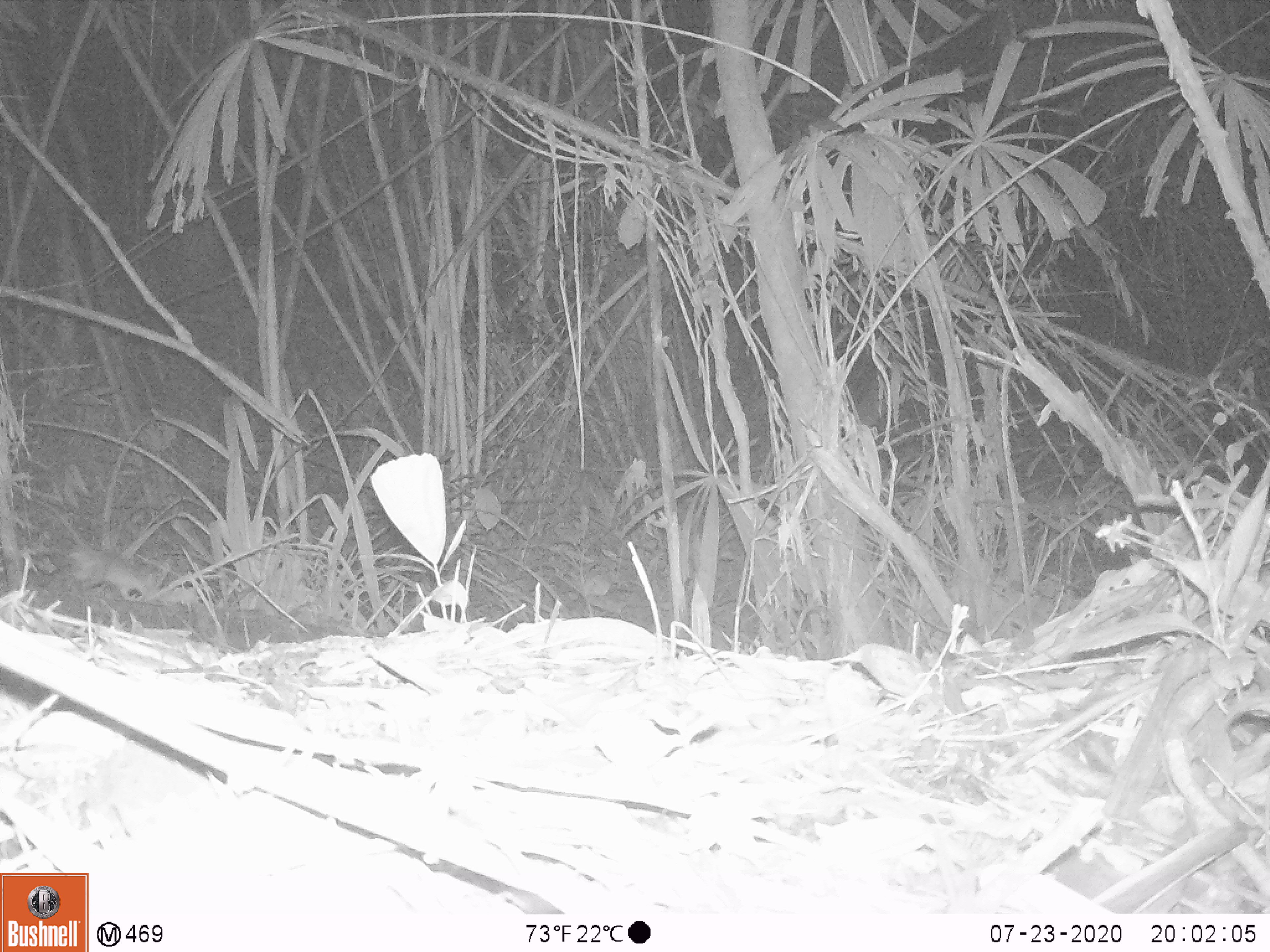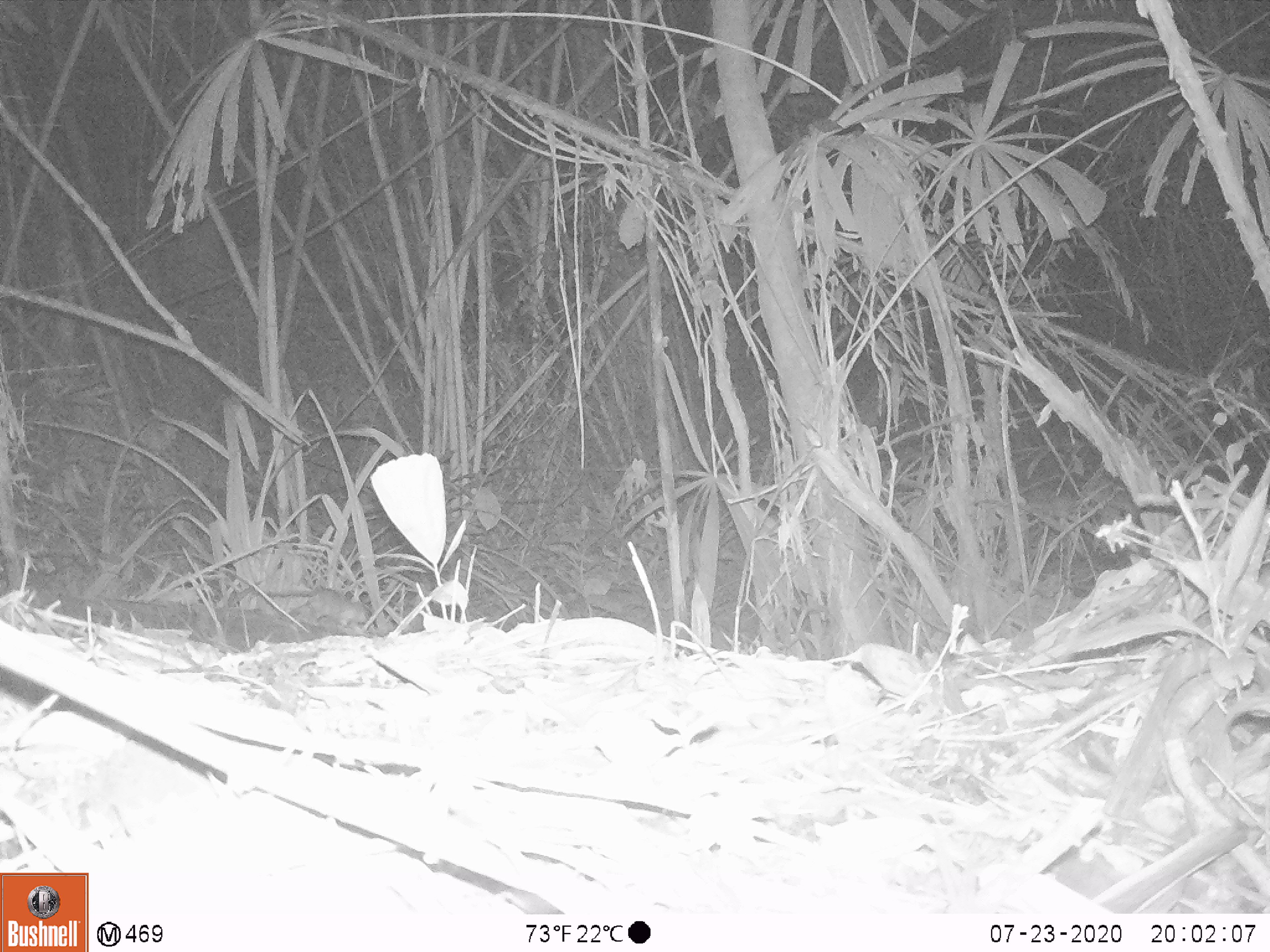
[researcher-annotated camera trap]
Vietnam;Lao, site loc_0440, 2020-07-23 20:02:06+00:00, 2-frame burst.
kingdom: Animalia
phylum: Chordata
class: Mammalia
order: Rodentia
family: Muridae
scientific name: Muridae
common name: old-world mice and rats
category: unidentified murid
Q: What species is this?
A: Unidentified murid (old-world mice and rats) (Muridae).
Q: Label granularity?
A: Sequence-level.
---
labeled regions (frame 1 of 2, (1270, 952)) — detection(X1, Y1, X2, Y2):
unidentified murid: detection(37, 500, 160, 604)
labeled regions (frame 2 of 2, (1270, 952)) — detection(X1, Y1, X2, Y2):
unidentified murid: detection(266, 585, 368, 631)